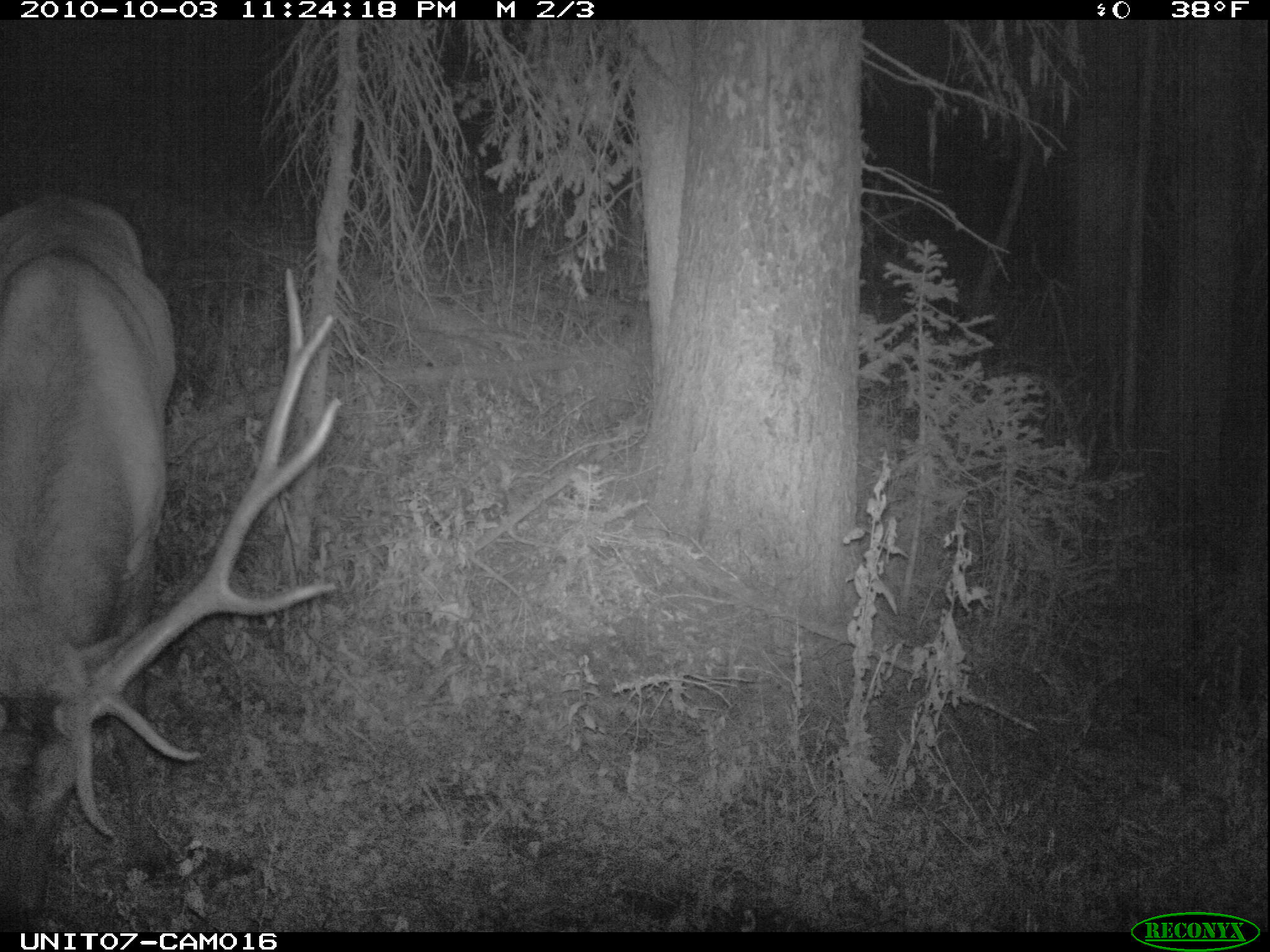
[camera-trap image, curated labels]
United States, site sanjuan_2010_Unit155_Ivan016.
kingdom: Animalia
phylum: Chordata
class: Mammalia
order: Artiodactyla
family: Cervidae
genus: Cervus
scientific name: Cervus elaphus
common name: red deer